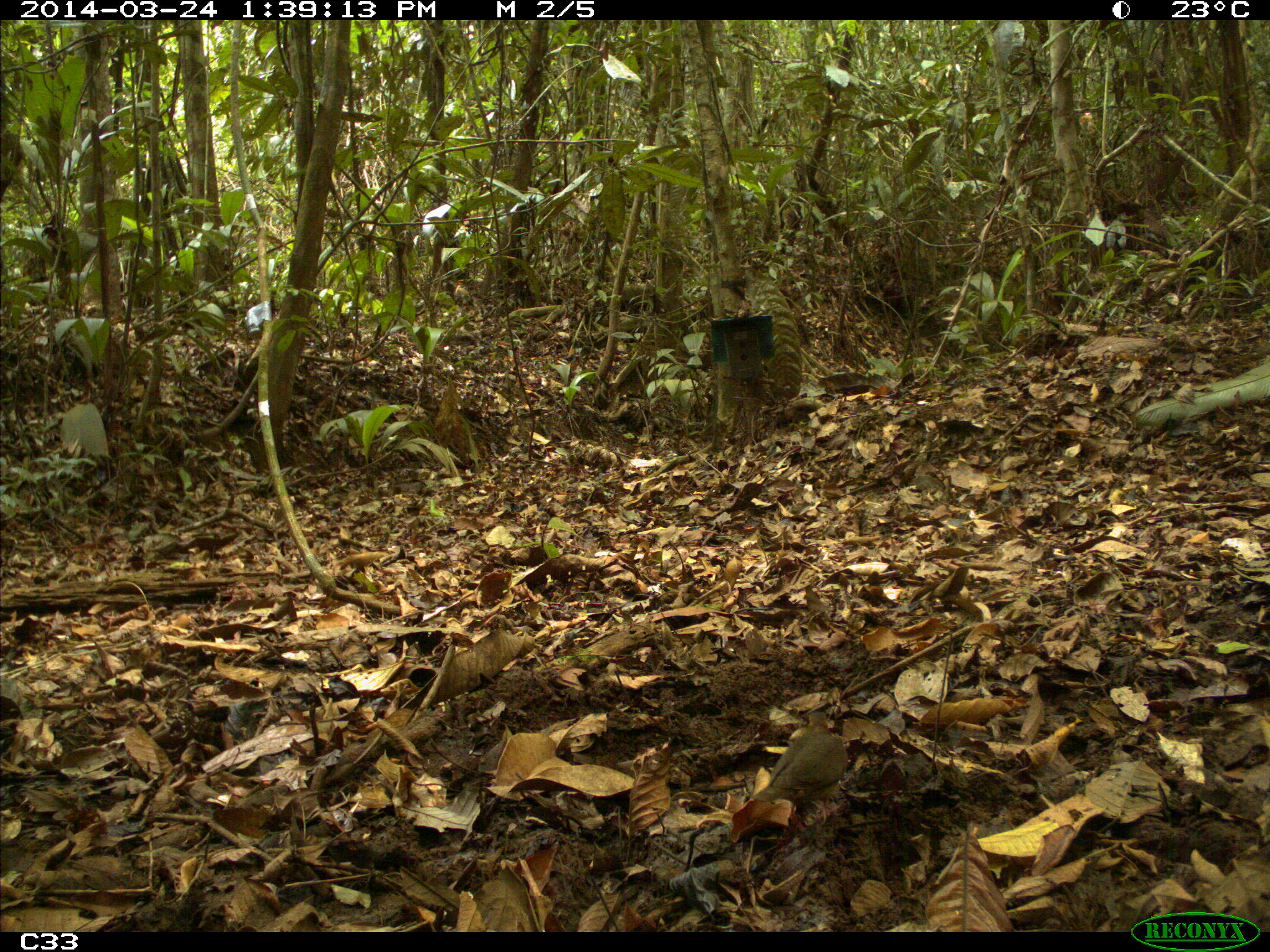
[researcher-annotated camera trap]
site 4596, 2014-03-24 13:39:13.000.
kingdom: Animalia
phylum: Chordata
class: Aves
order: Columbiformes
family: Columbidae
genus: Geotrygon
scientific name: Geotrygon montana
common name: ruddy quail-dove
Geotrygon montana (ruddy quail-dove), count 1, age adult, sex female.